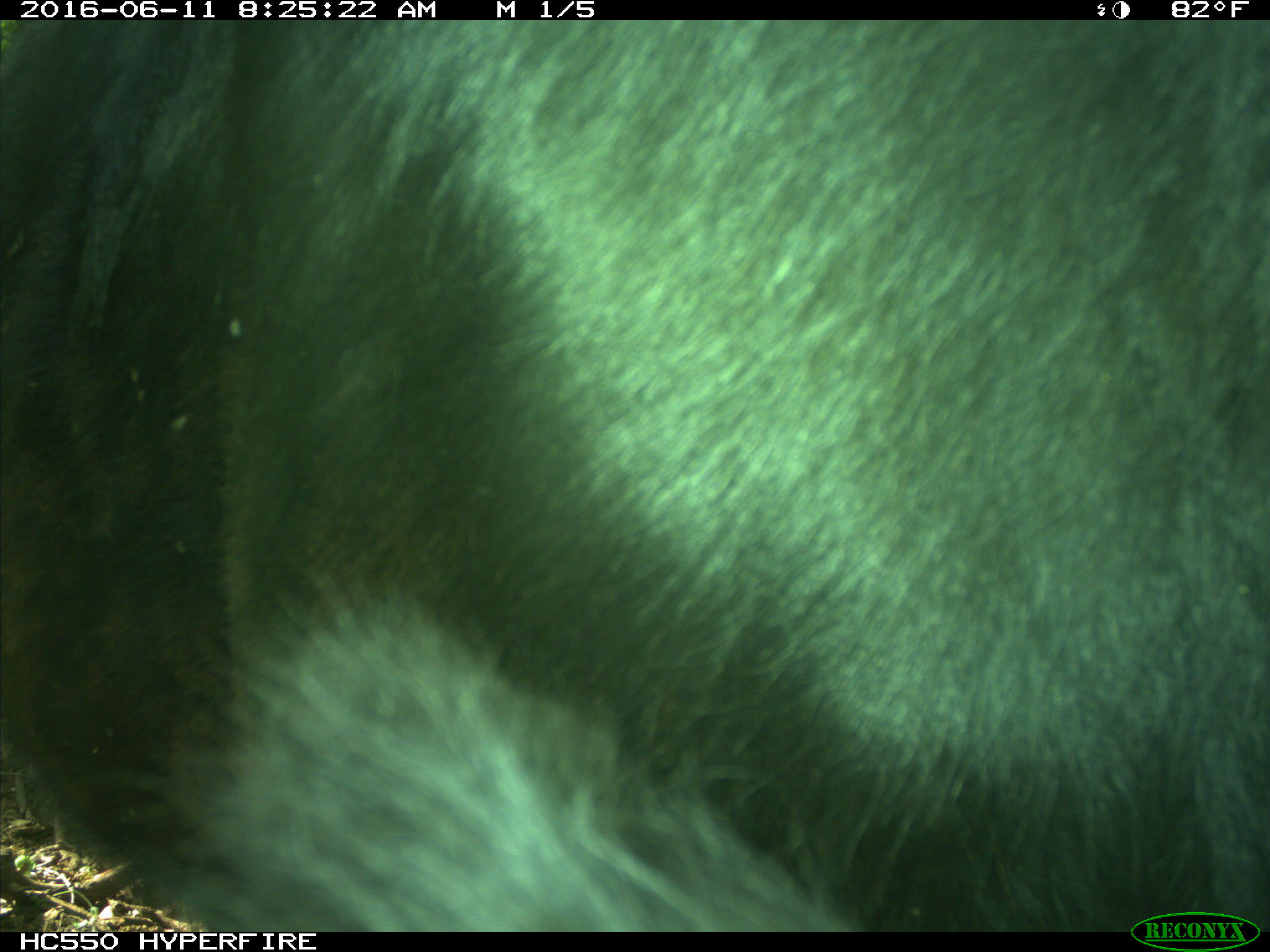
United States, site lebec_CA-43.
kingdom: Animalia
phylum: Chordata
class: Mammalia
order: Artiodactyla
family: Bovidae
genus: Bos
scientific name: Bos taurus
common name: domestic cow